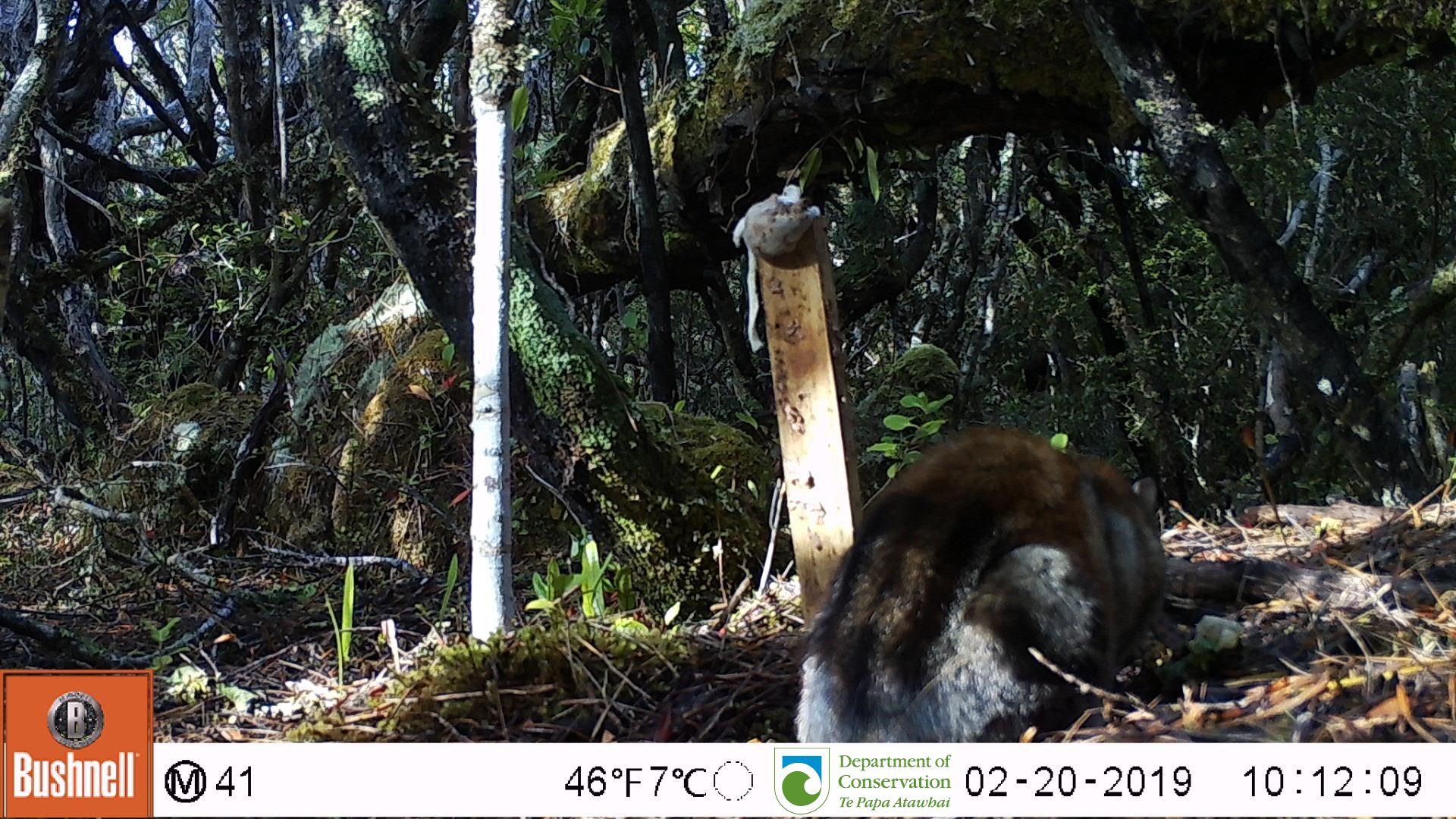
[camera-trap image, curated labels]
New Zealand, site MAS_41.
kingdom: Animalia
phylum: Chordata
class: Mammalia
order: Carnivora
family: Felidae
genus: Felis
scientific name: Felis catus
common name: domestic cat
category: cat